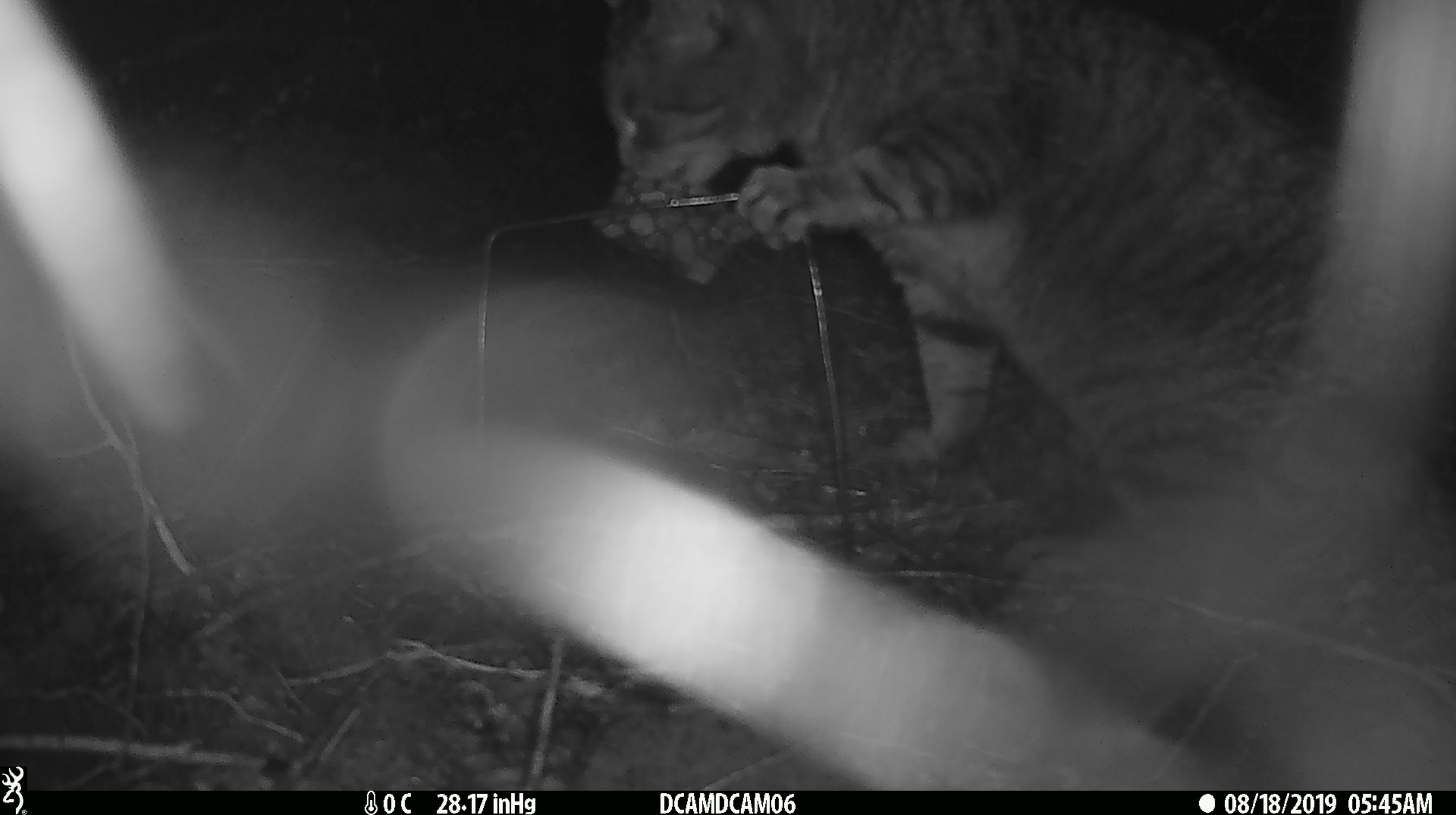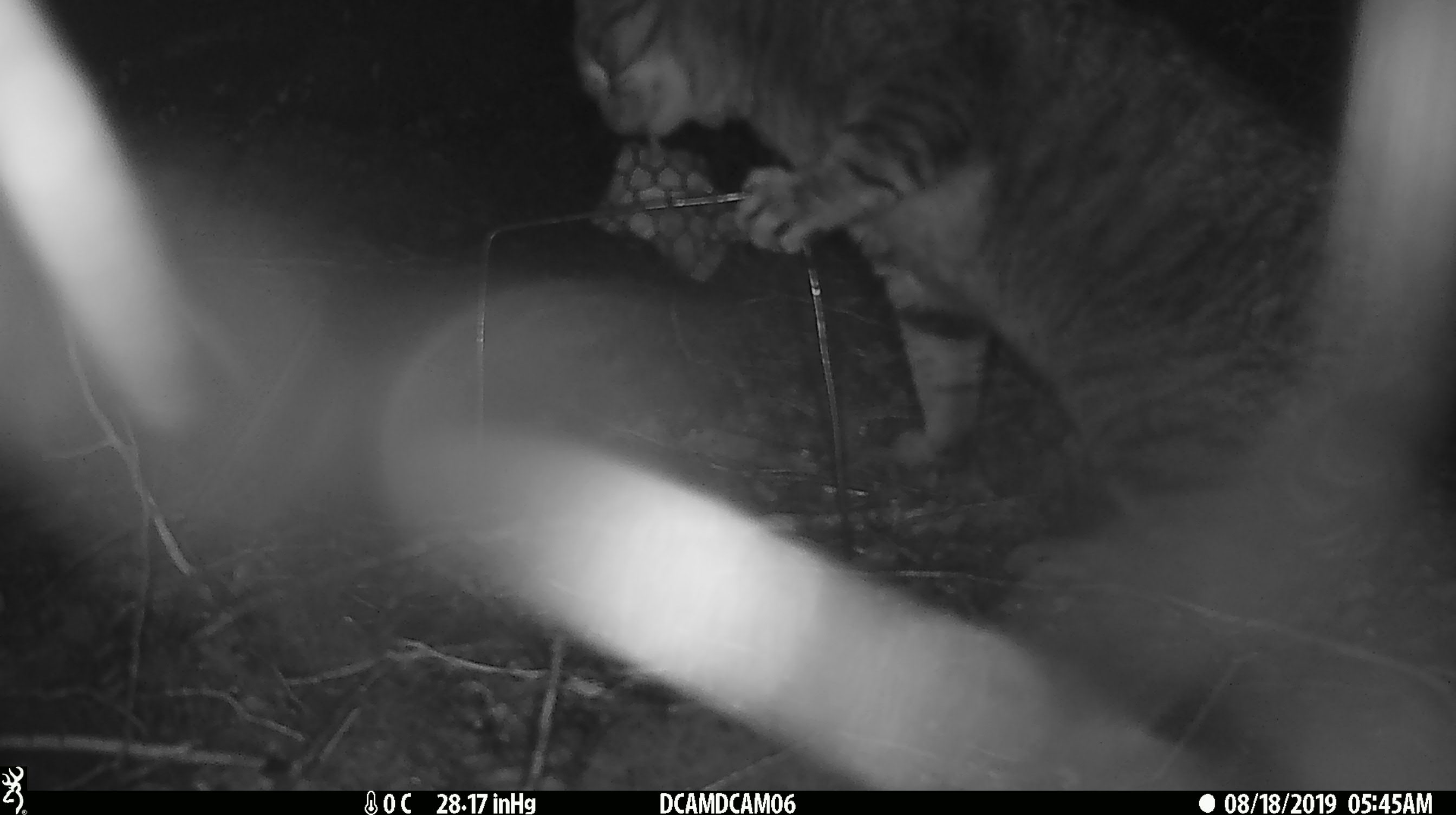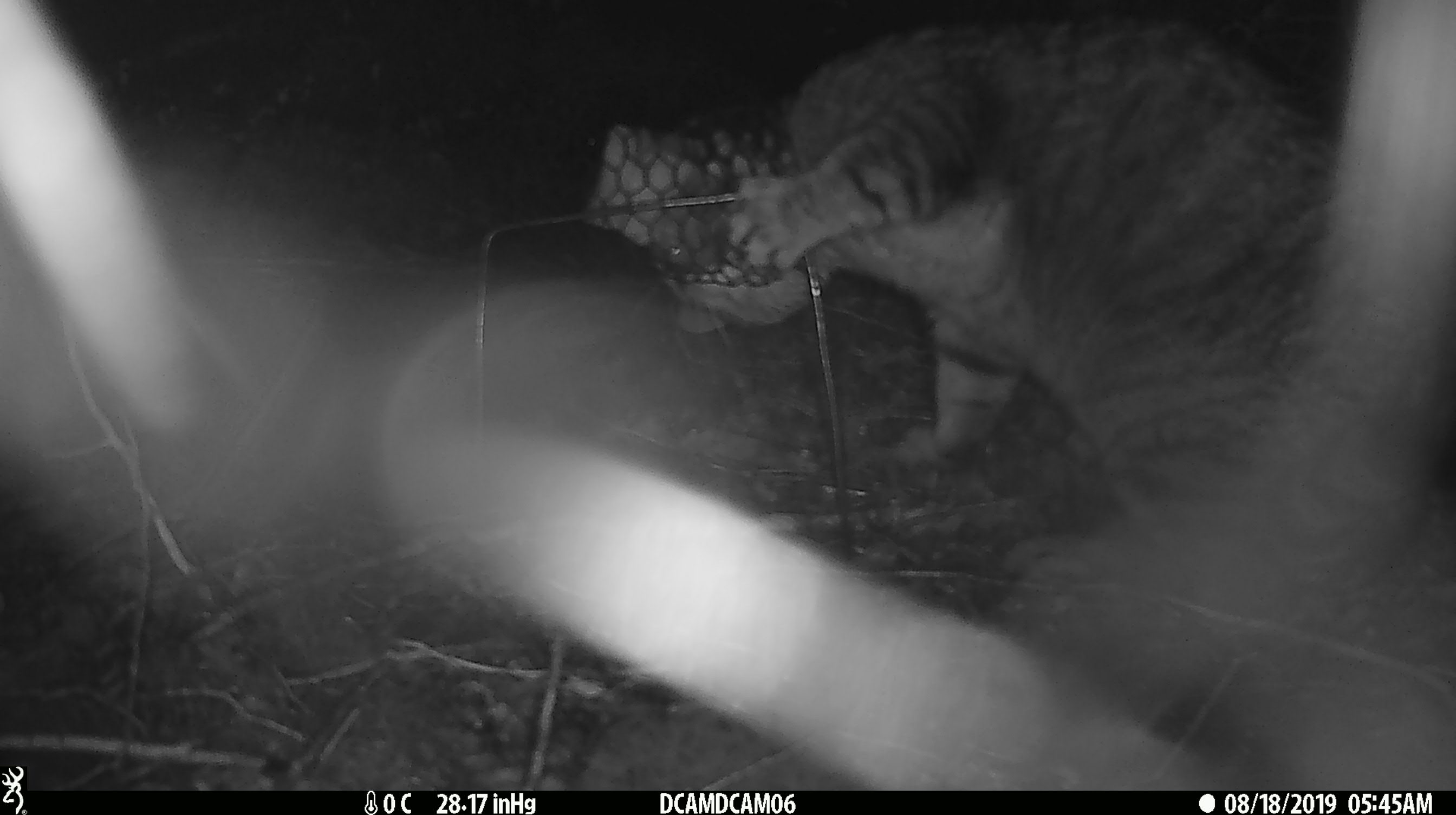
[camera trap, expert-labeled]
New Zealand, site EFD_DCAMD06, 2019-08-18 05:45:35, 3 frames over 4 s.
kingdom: Animalia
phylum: Chordata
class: Mammalia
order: Carnivora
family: Felidae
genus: Felis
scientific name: Felis catus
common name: domestic cat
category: cat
Cat (domestic cat) (Felis catus).